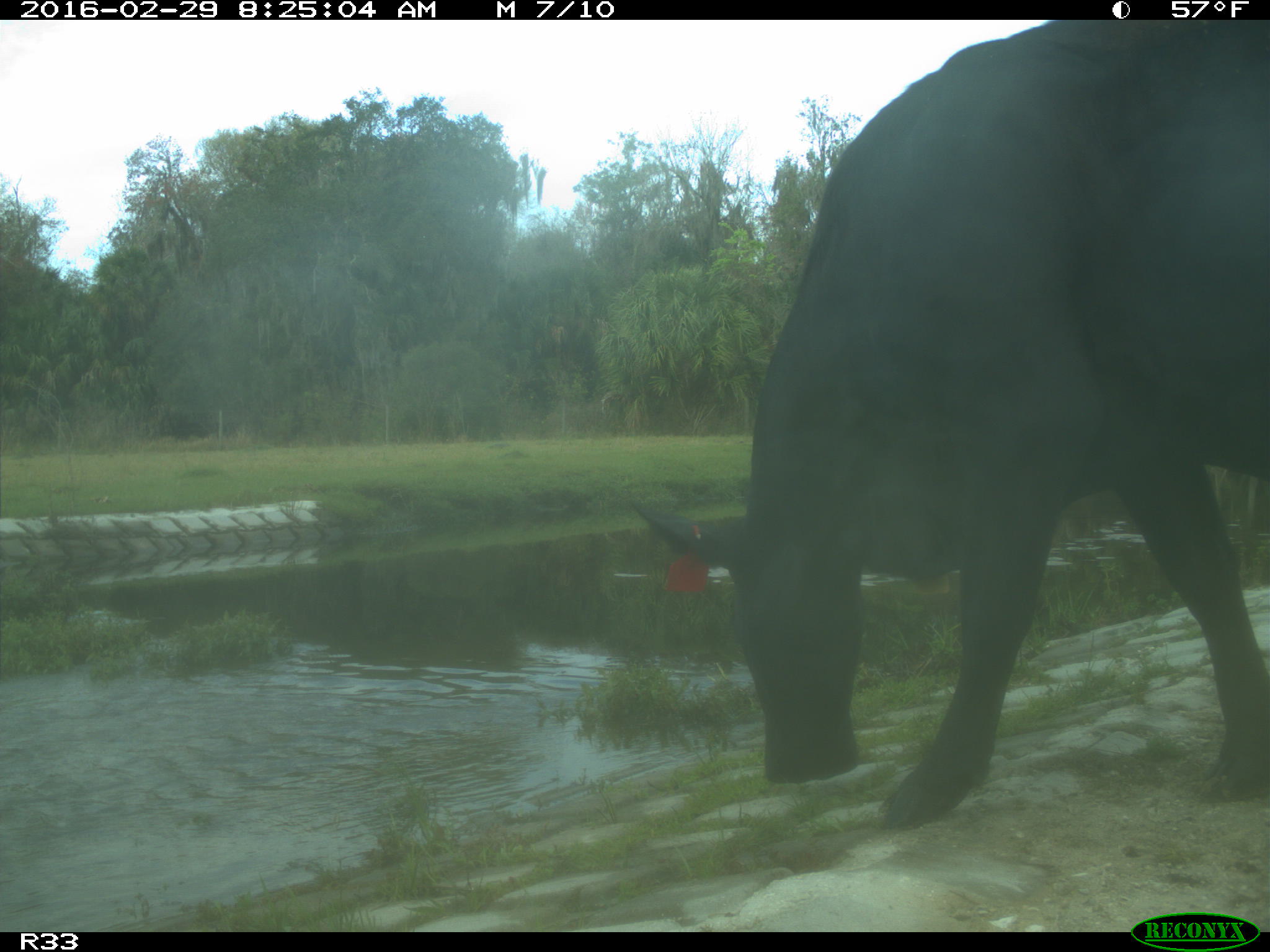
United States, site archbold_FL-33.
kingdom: Animalia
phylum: Chordata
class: Mammalia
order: Artiodactyla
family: Bovidae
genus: Bos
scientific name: Bos taurus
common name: domestic cow